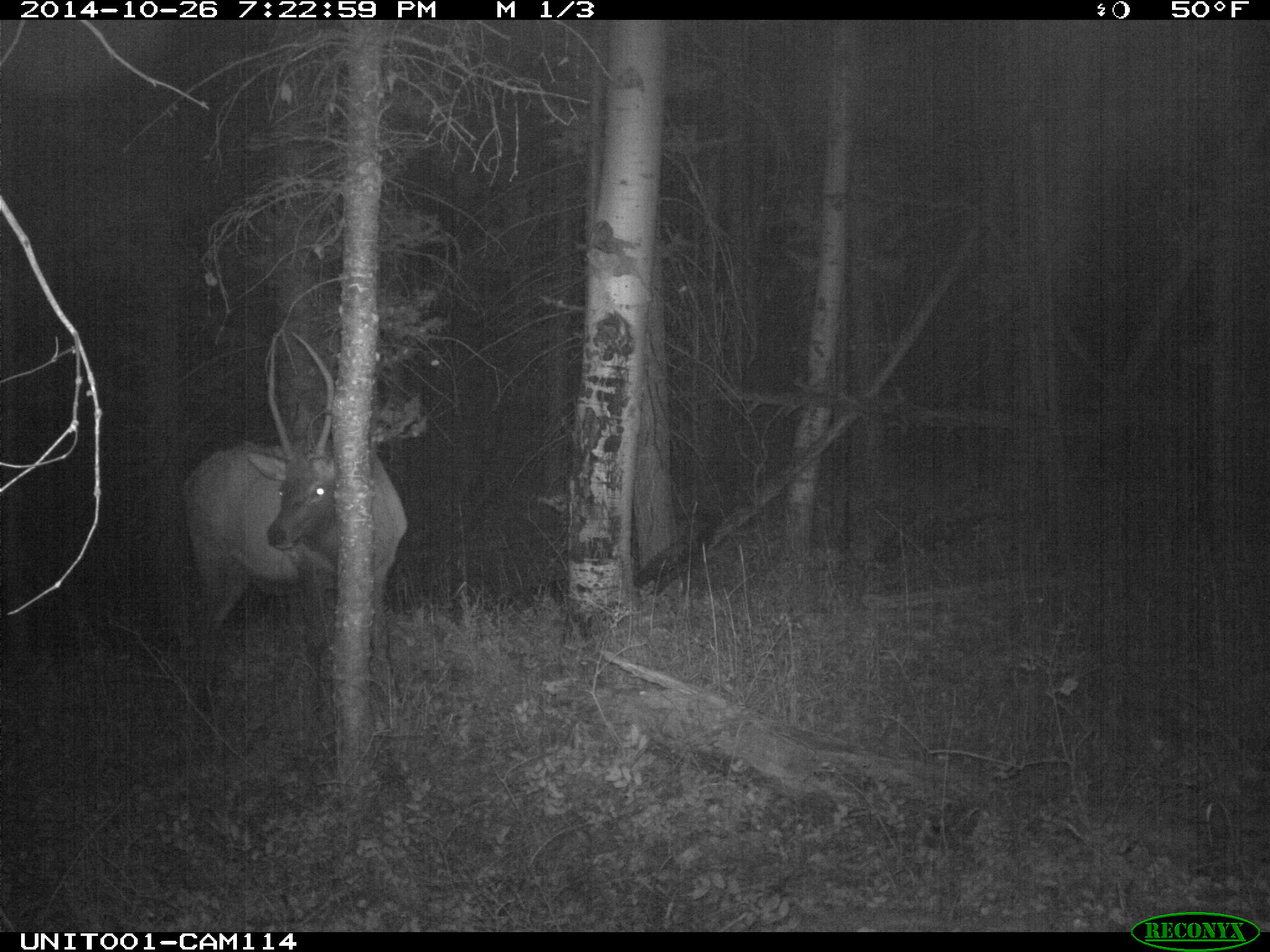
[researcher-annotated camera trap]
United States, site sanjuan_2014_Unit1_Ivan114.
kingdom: Animalia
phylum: Chordata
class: Mammalia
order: Artiodactyla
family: Cervidae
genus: Cervus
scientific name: Cervus elaphus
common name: red deer